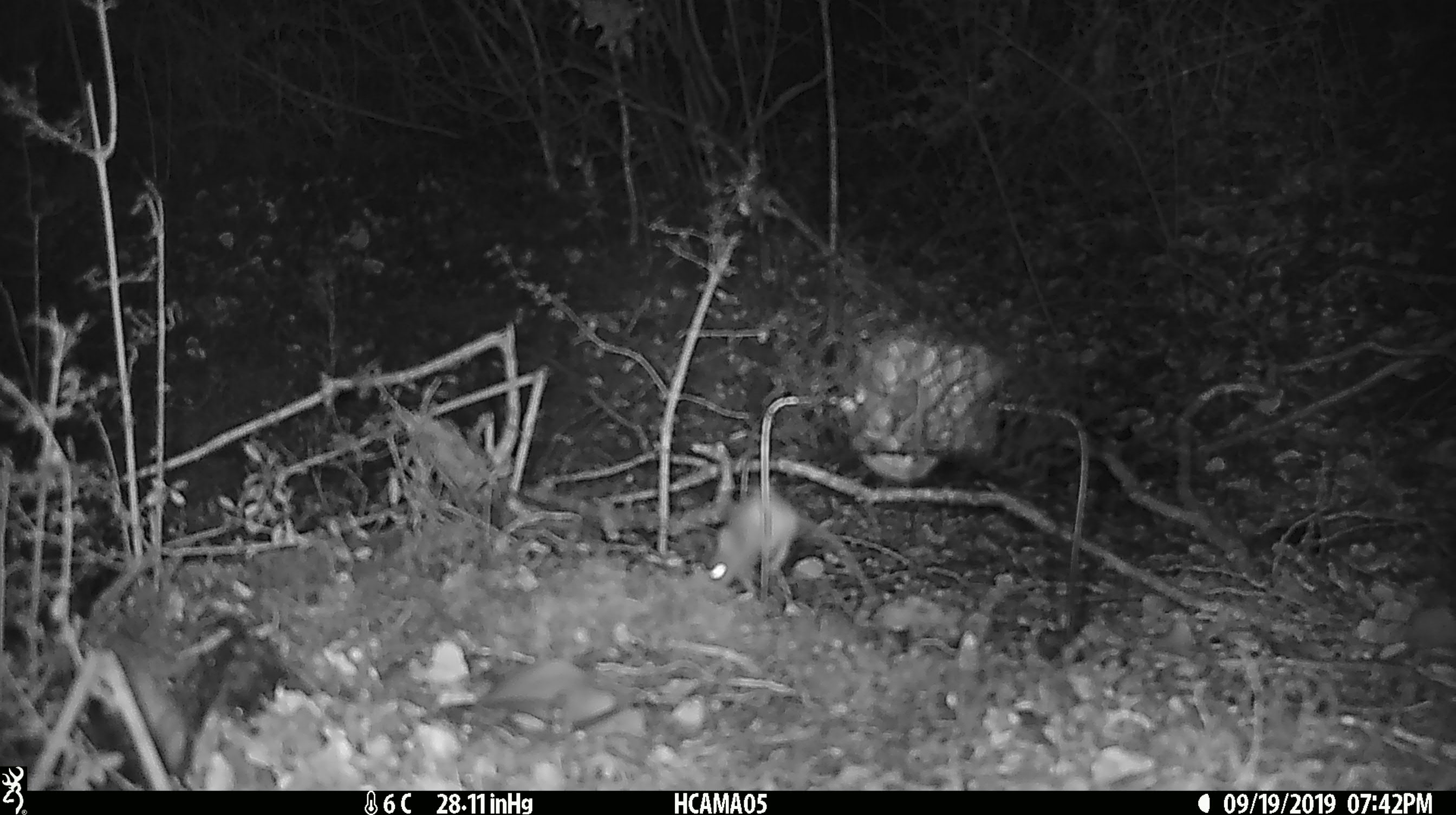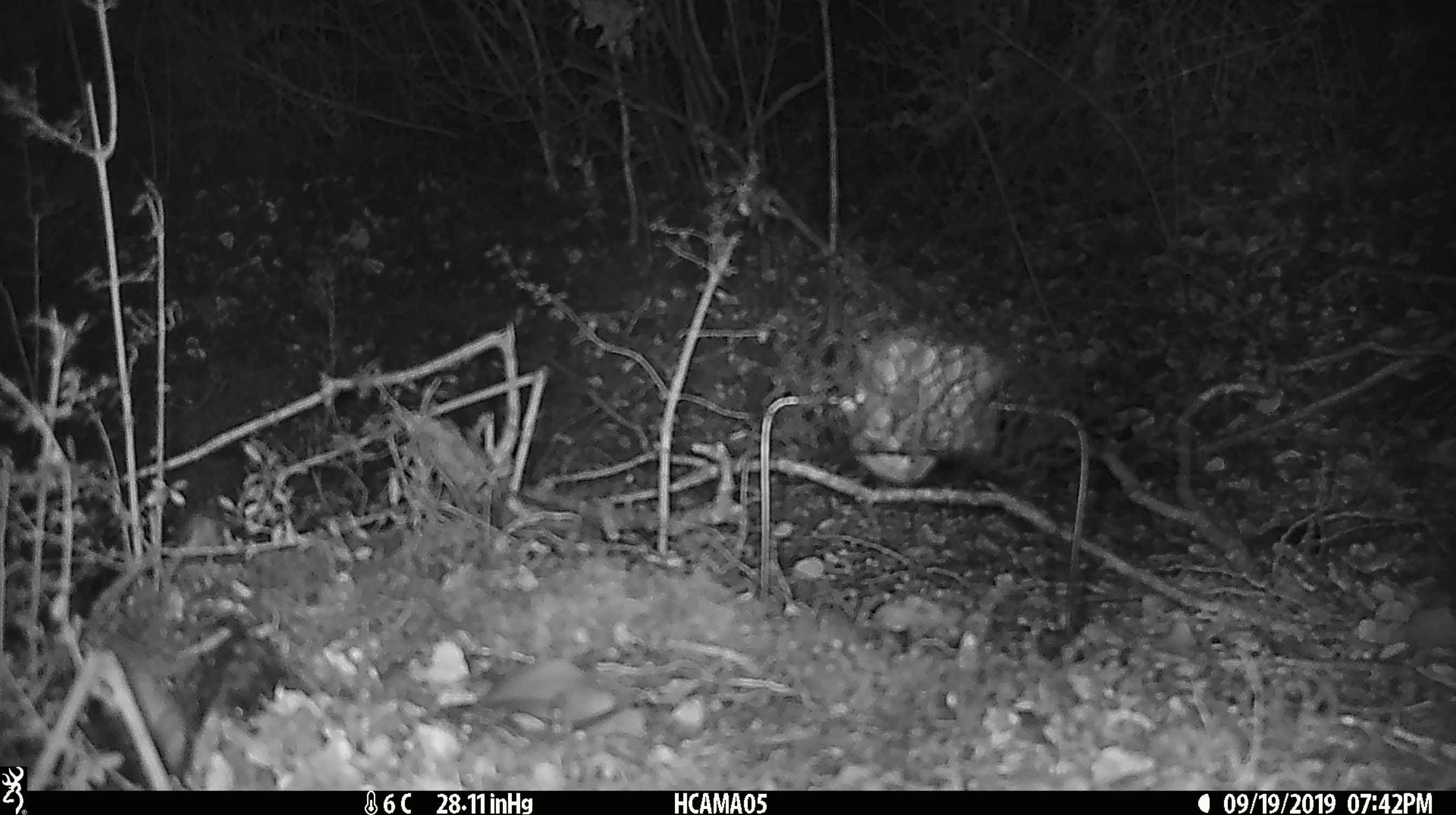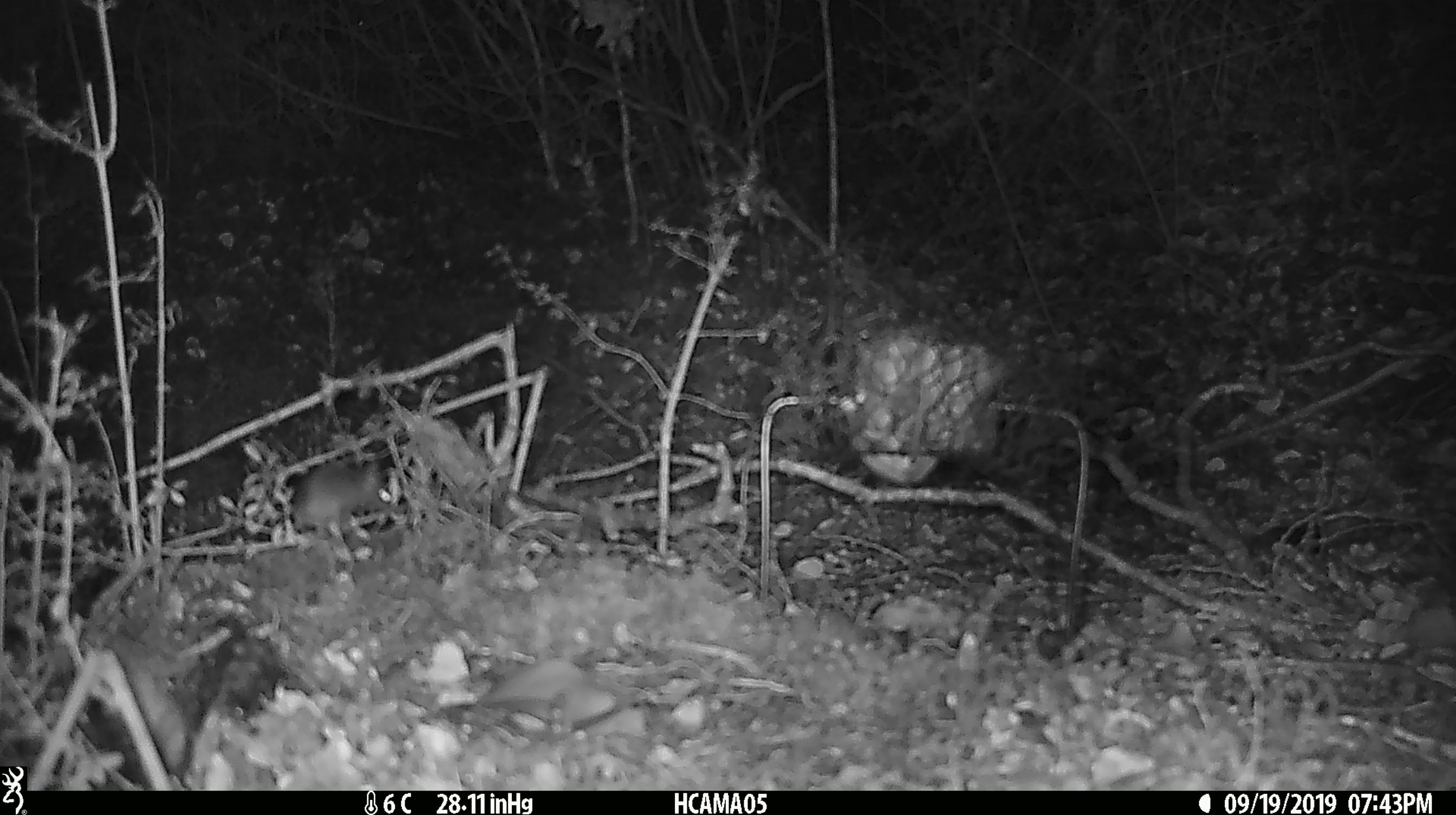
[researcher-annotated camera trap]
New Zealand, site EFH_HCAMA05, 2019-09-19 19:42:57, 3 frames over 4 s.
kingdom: Animalia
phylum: Chordata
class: Mammalia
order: Rodentia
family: Muridae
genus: Mus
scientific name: Mus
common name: mouse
Mouse (Mus).